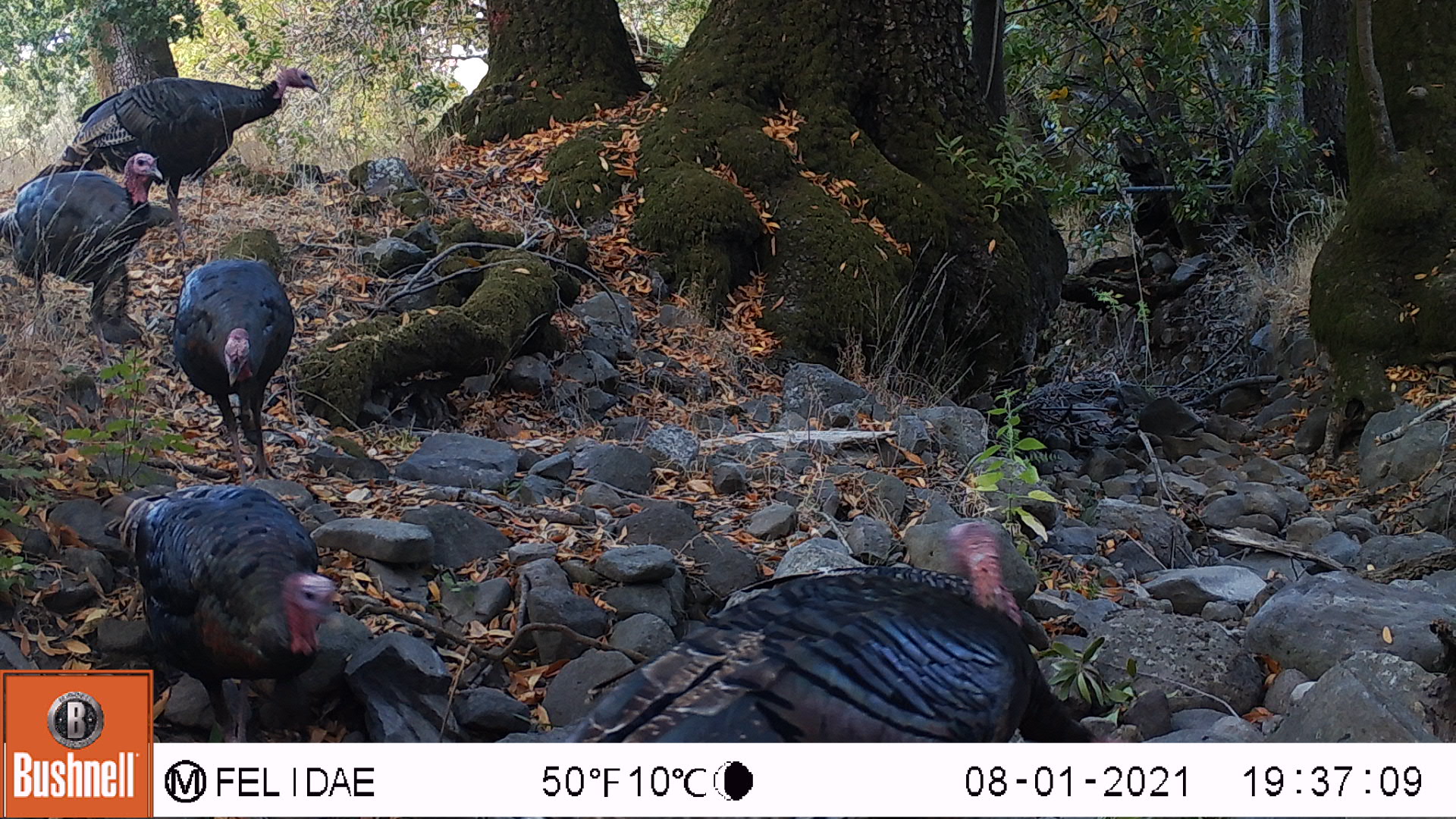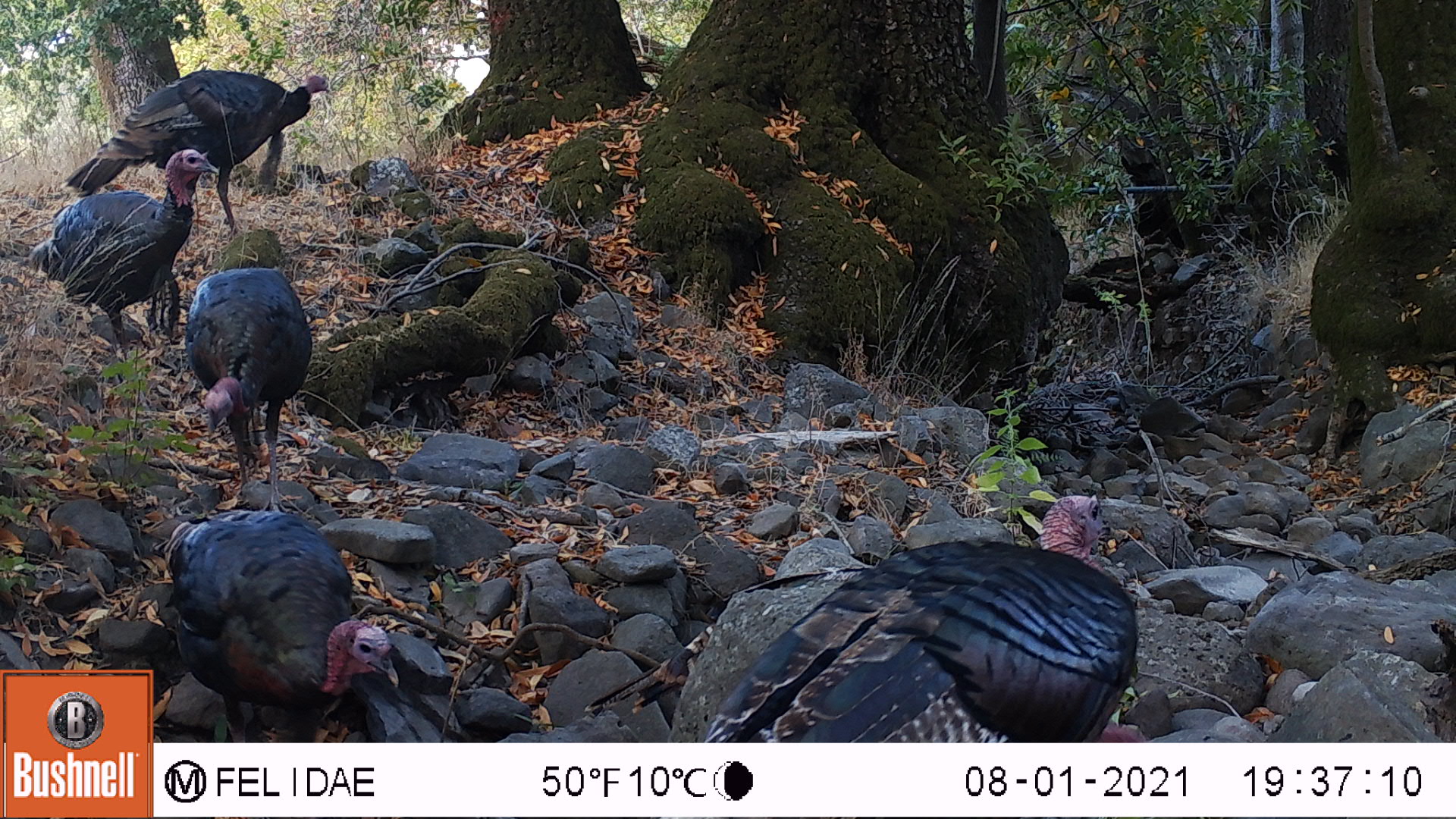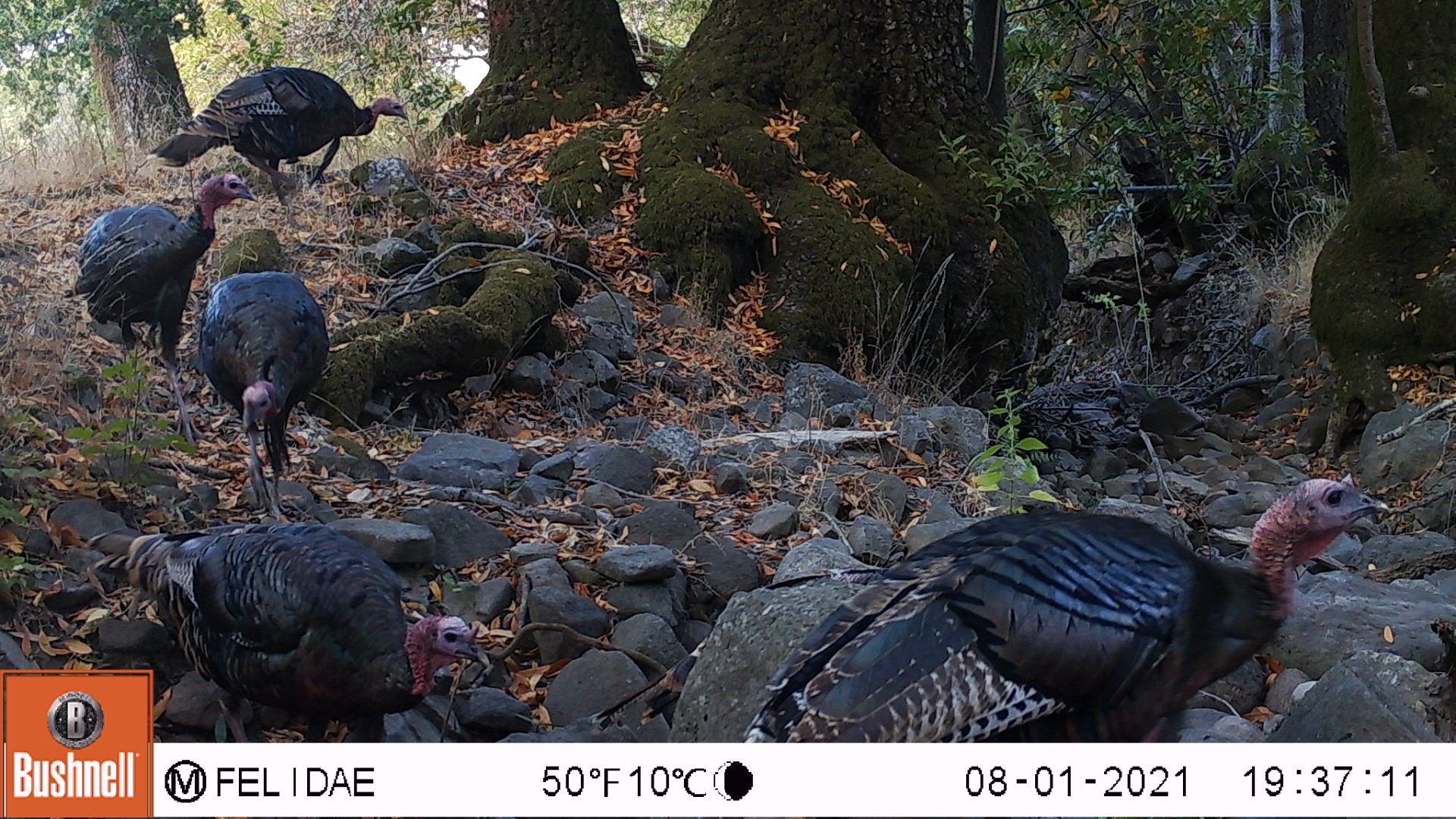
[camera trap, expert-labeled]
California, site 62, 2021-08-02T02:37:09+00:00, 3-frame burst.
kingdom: Animalia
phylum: Chordata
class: Aves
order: Galliformes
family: Phasianidae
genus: Meleagris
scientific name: Meleagris gallopavo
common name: turkey